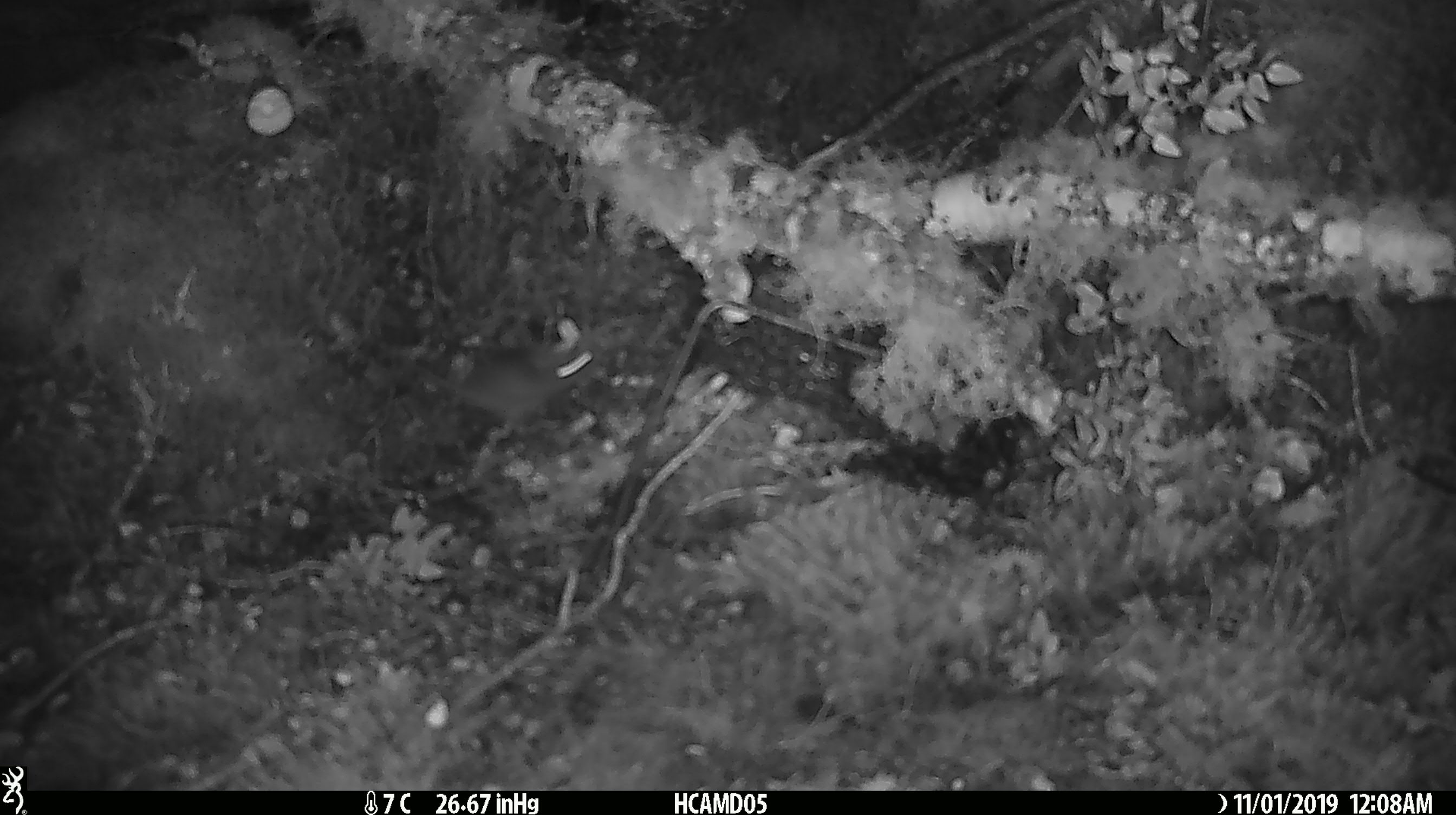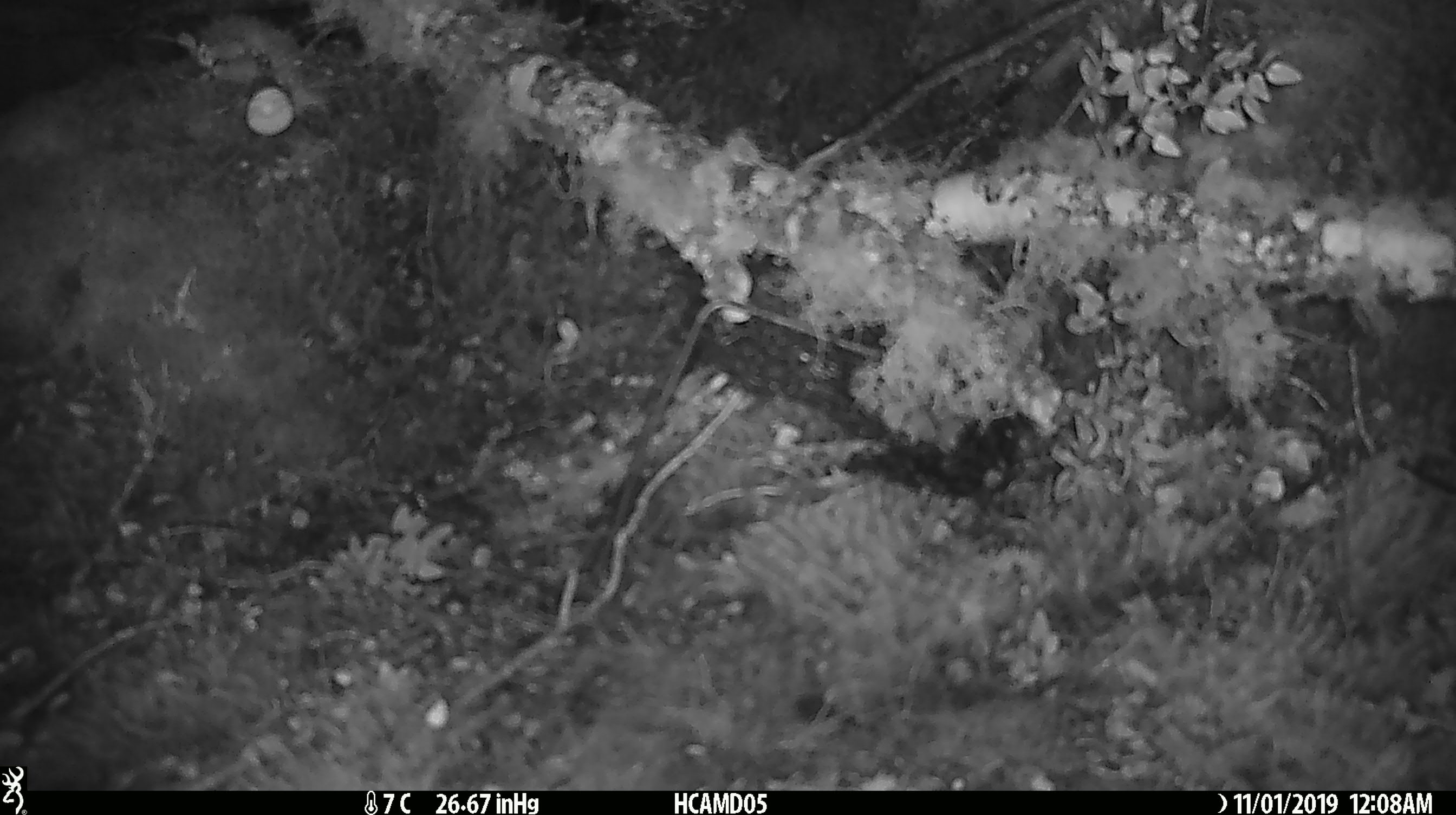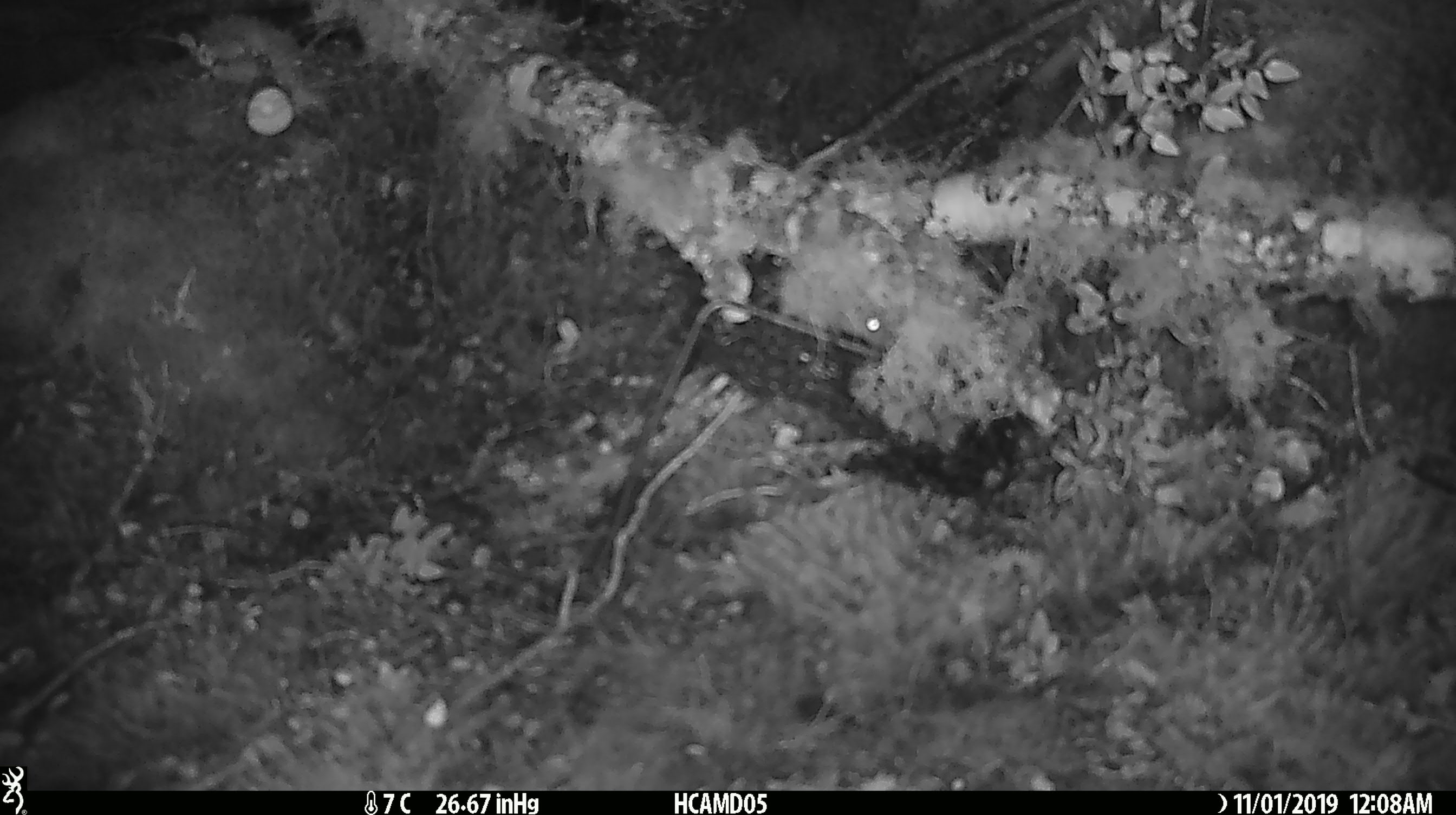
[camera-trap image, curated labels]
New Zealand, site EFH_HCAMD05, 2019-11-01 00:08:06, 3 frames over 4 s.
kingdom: Animalia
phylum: Chordata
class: Mammalia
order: Rodentia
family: Muridae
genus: Mus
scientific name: Mus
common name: mouse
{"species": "mouse (Mus)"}